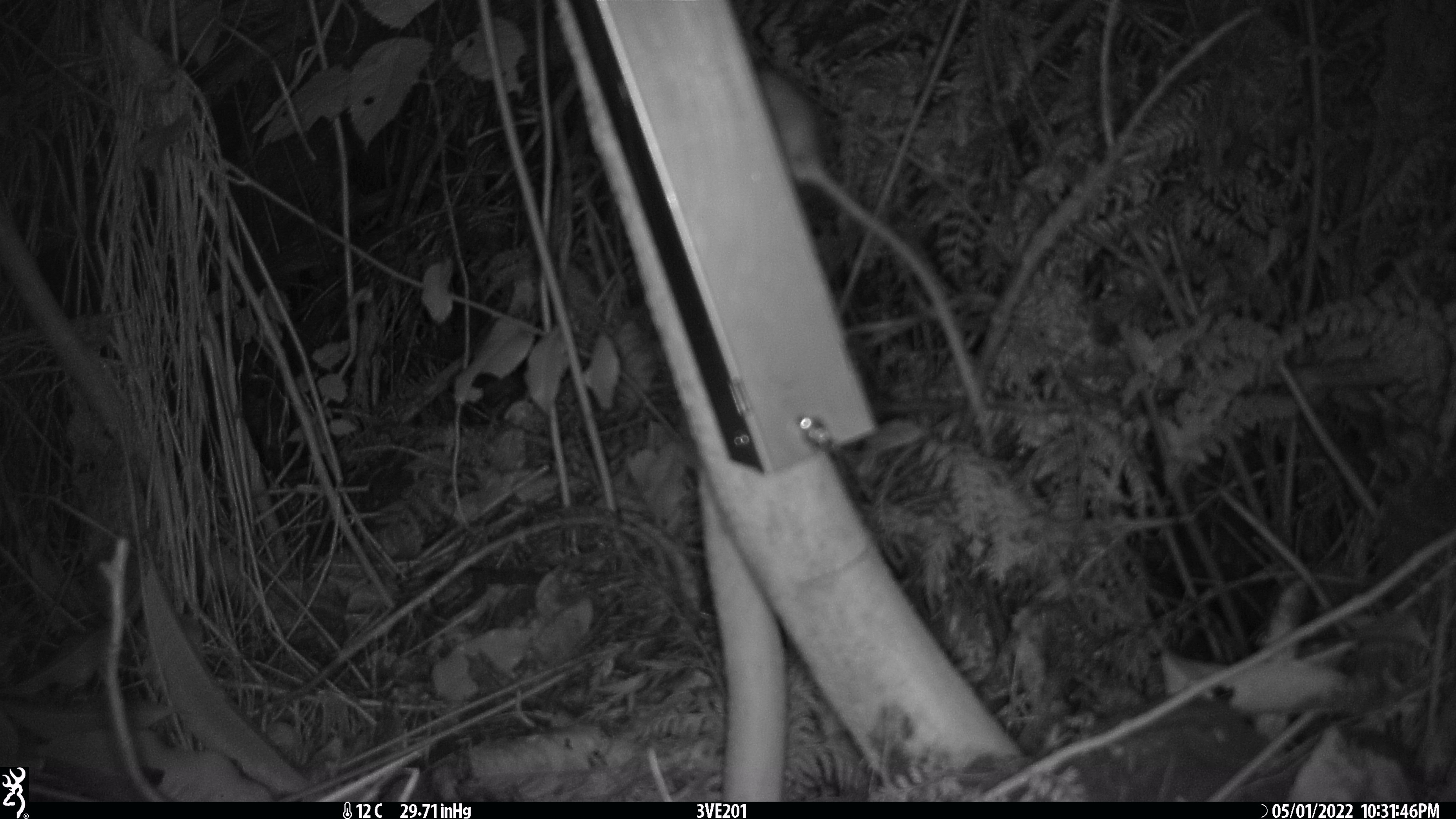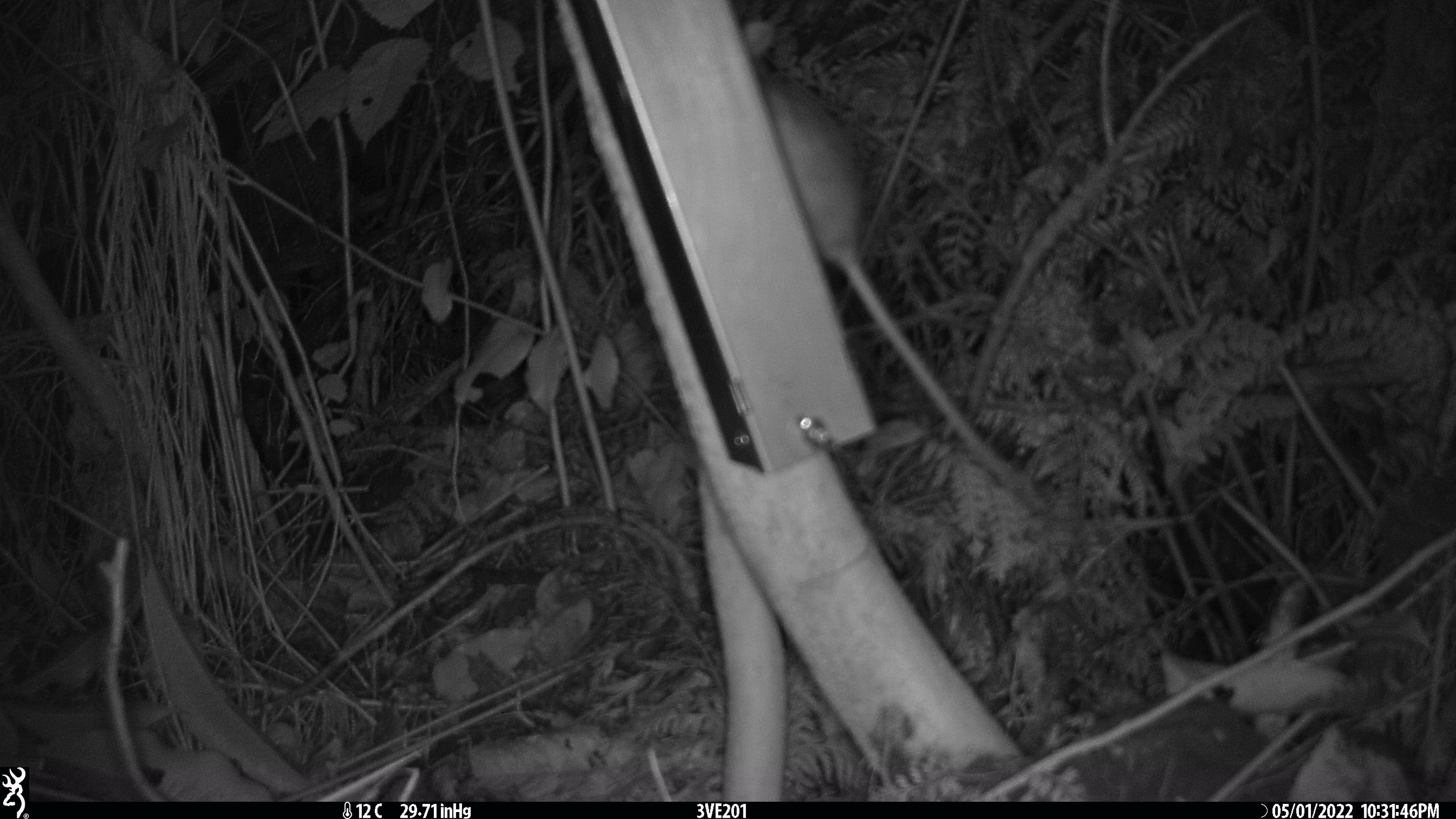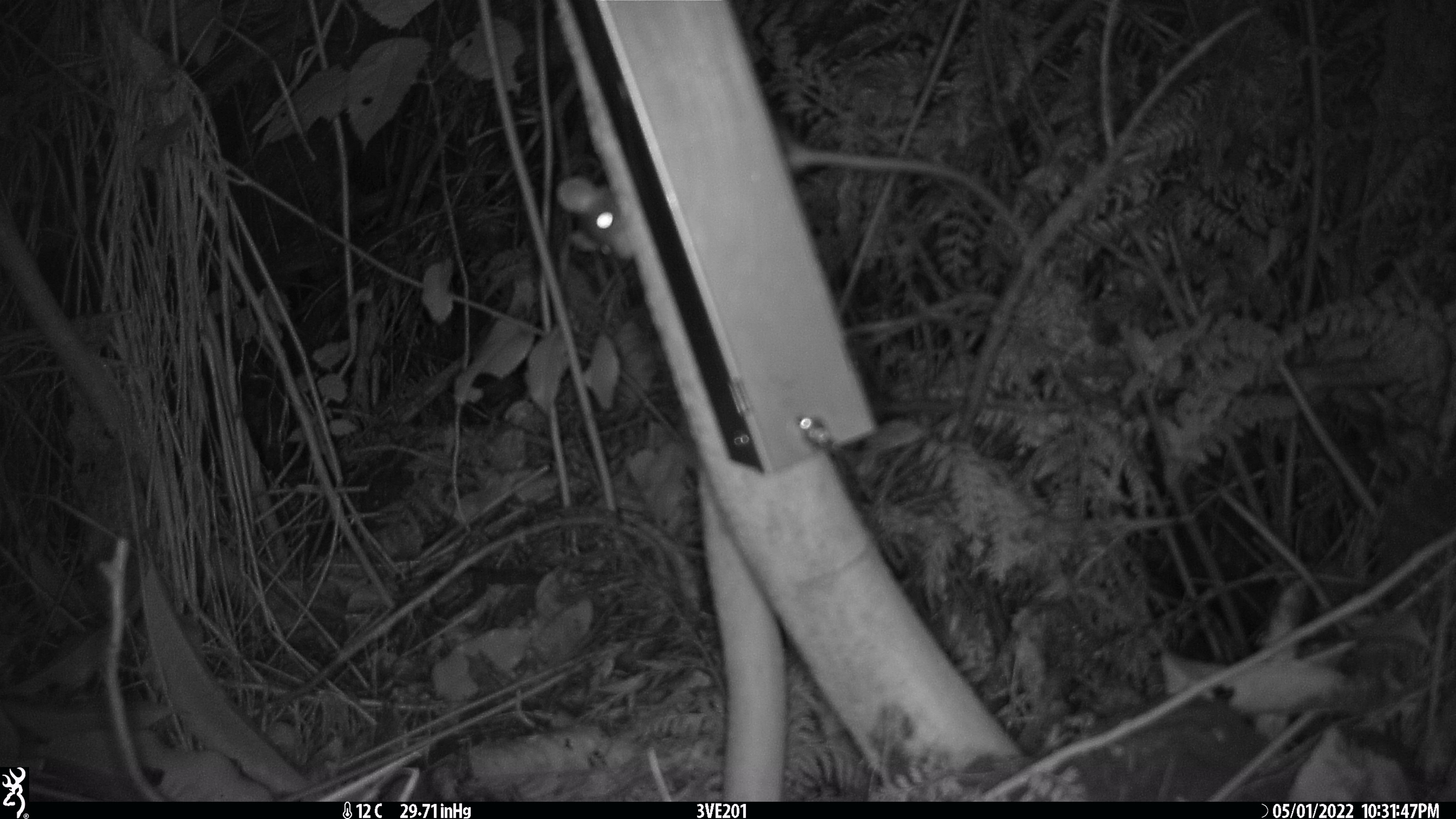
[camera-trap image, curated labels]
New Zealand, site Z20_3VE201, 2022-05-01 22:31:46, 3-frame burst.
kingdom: Animalia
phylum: Chordata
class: Mammalia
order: Rodentia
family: Muridae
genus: Rattus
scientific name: Rattus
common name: rat